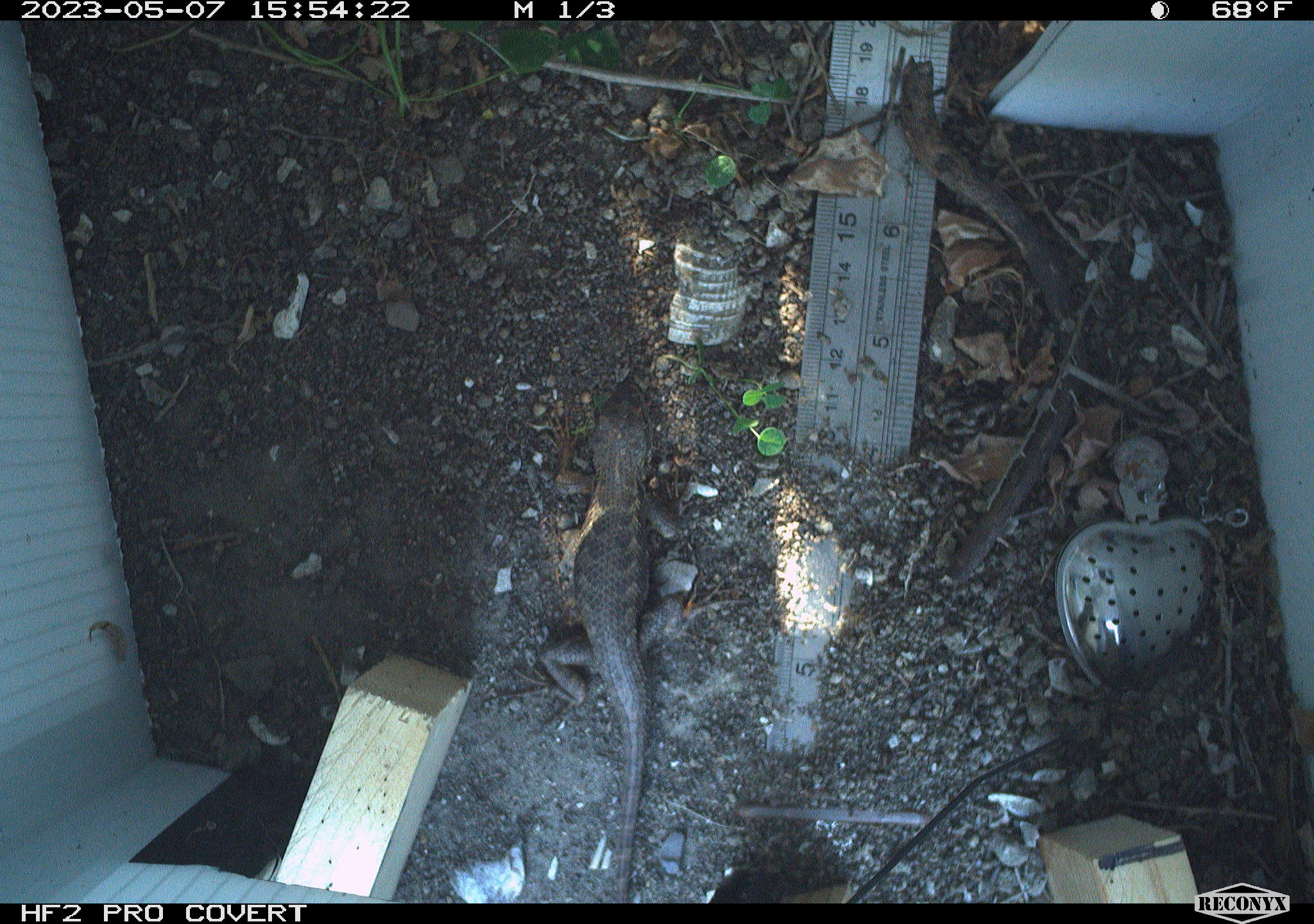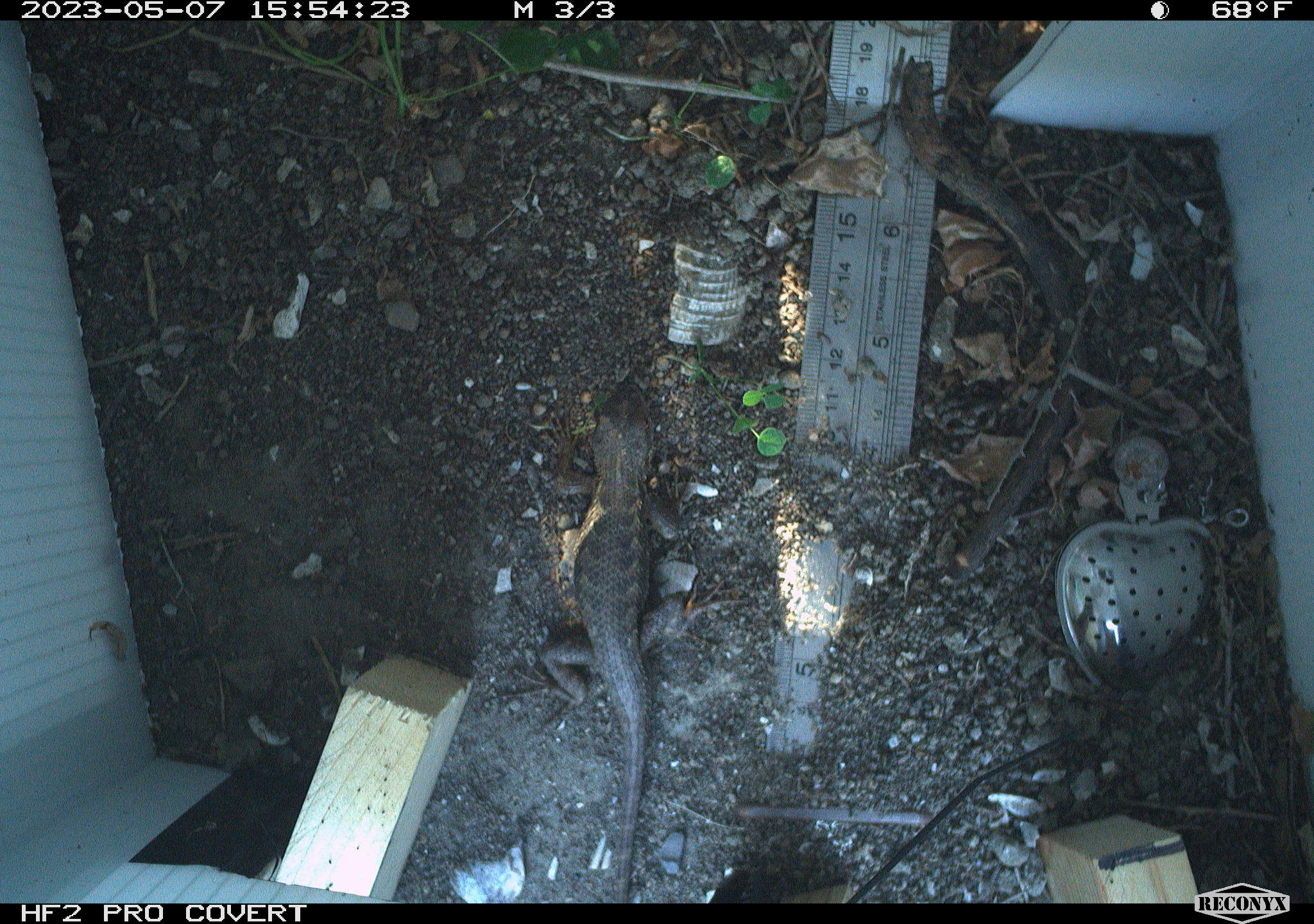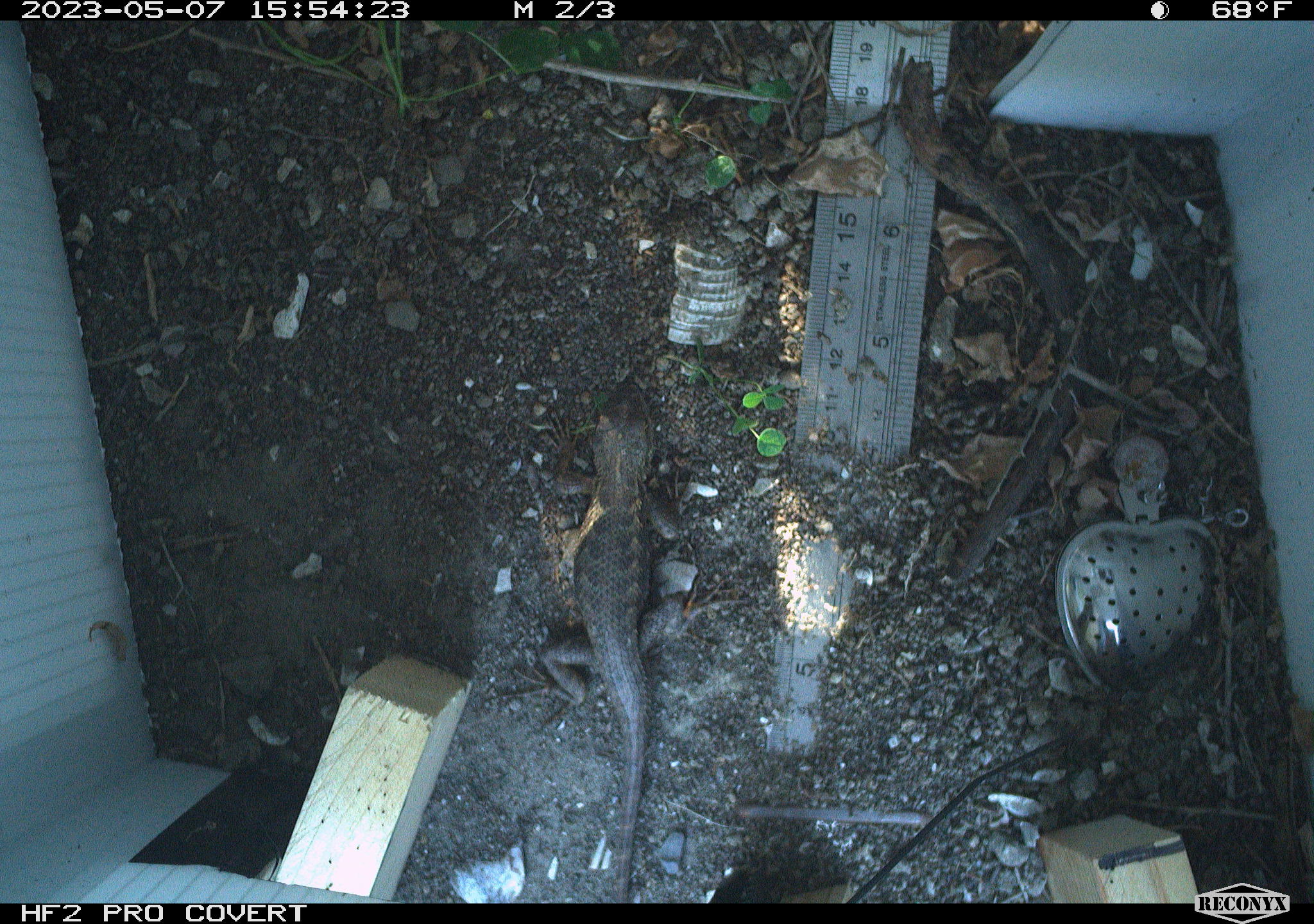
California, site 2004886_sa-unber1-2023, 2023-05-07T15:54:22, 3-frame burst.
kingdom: Animalia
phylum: Chordata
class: Reptilia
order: Squamata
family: Phrynosomatidae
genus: Sceloporus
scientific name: Sceloporus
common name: spiny lizards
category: sceloporus species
Sceloporus species (spiny lizards) (Sceloporus).